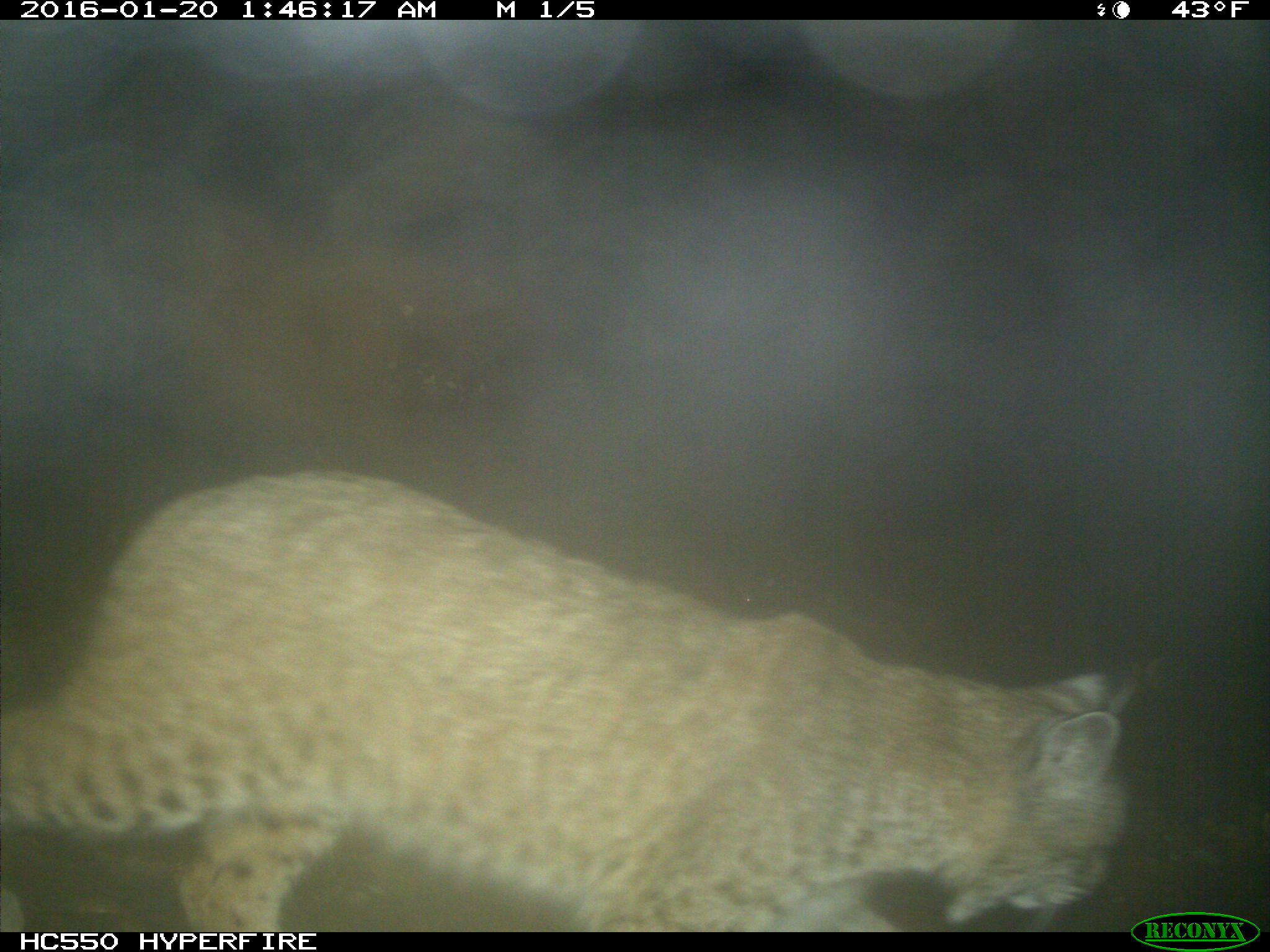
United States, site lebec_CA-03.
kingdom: Animalia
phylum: Chordata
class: Mammalia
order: Carnivora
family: Felidae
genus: Lynx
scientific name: Lynx rufus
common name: bobcat